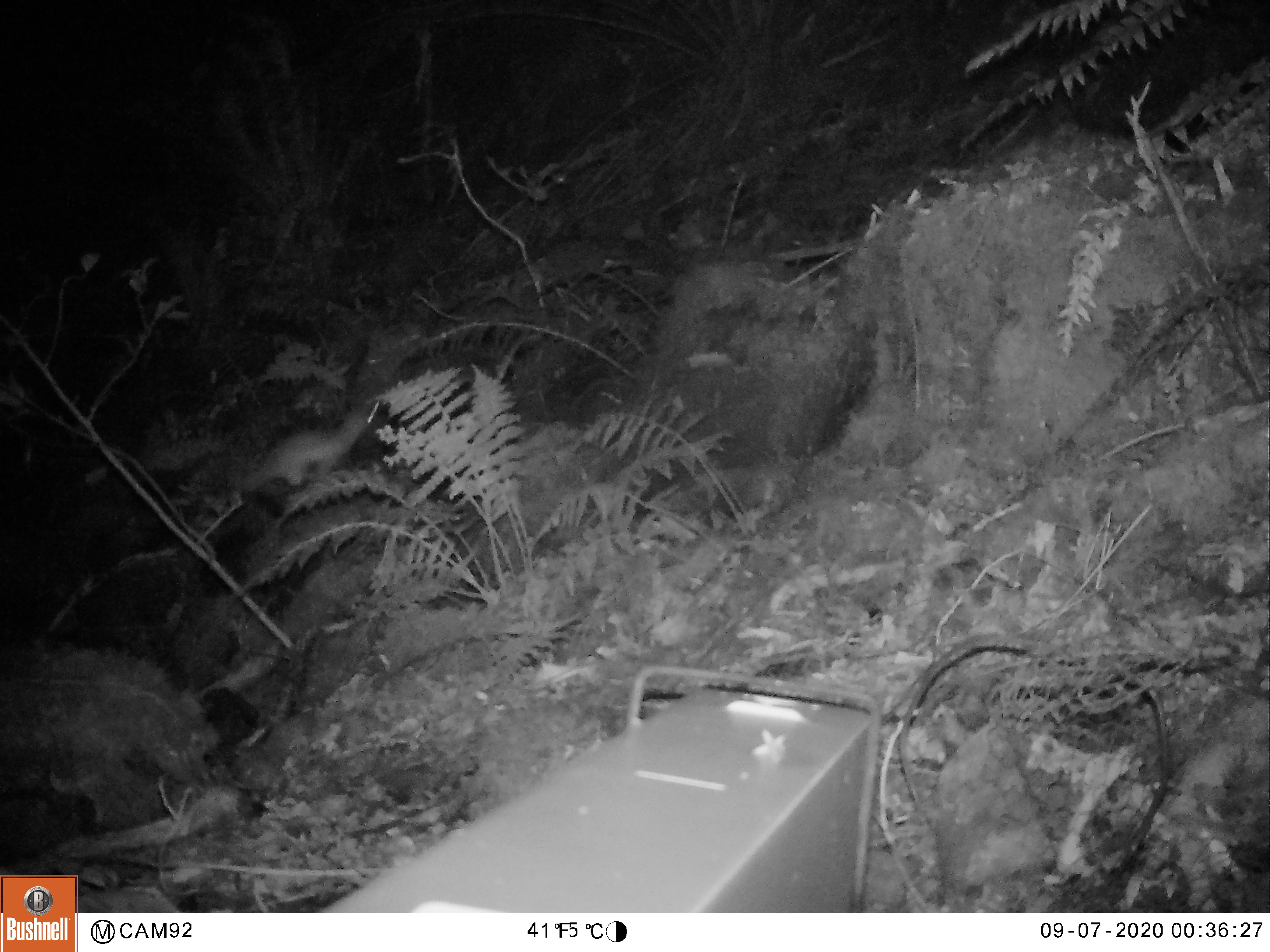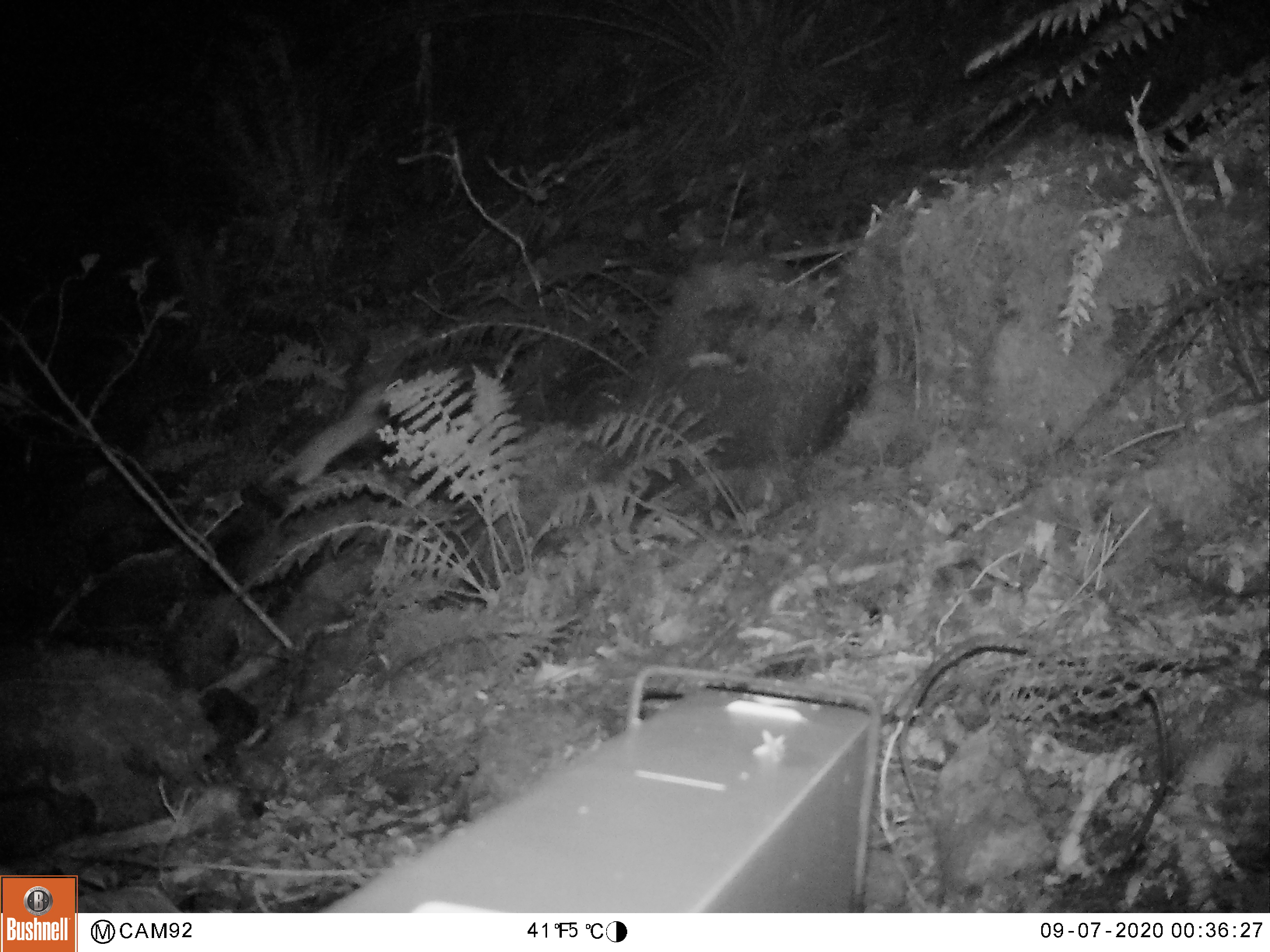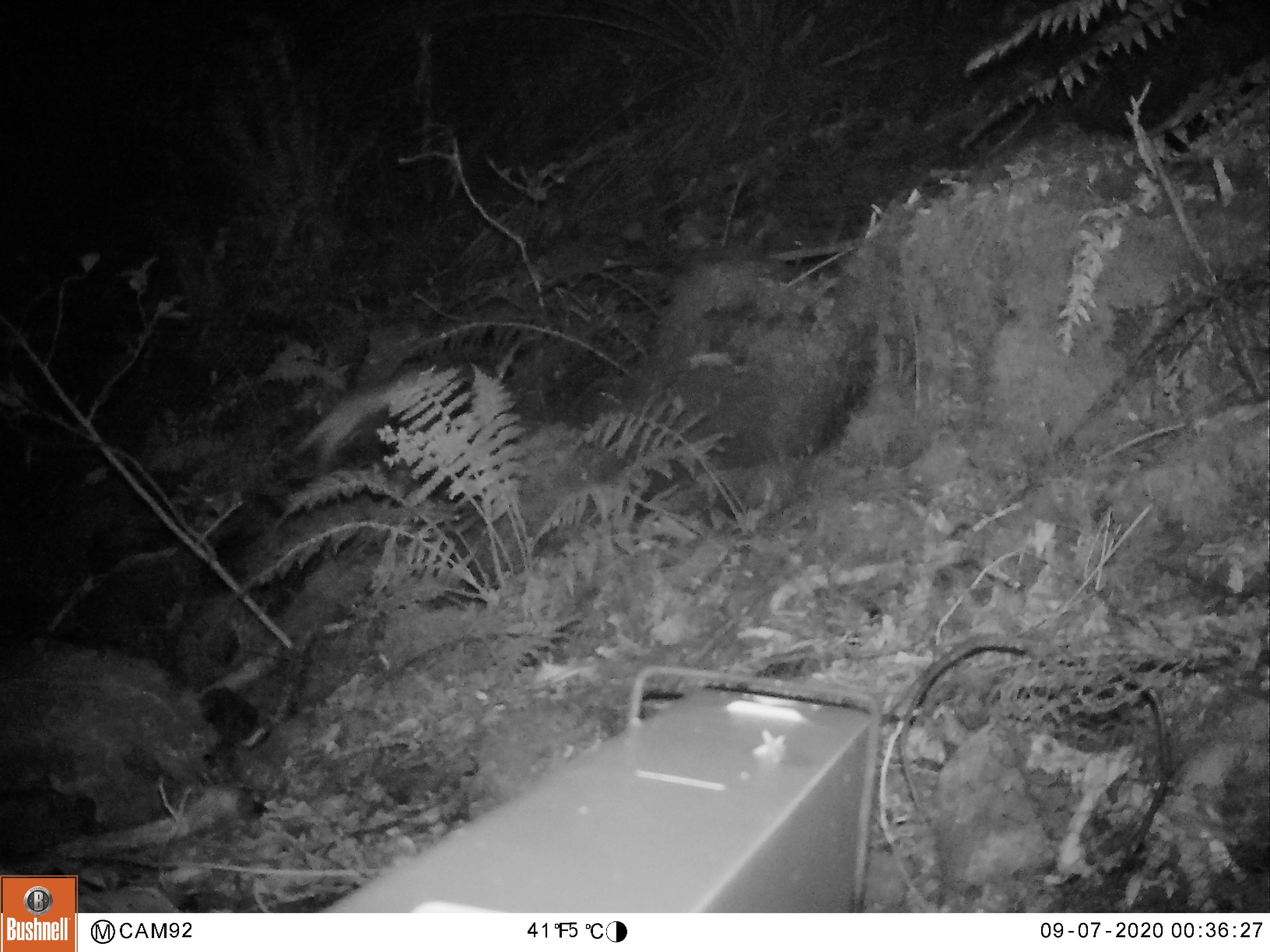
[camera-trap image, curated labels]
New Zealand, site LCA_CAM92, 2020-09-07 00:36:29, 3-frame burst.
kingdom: Animalia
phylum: Chordata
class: Mammalia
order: Carnivora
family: Mustelidae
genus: Mustela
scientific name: Mustela erminea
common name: stoat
Stoat (Mustela erminea).